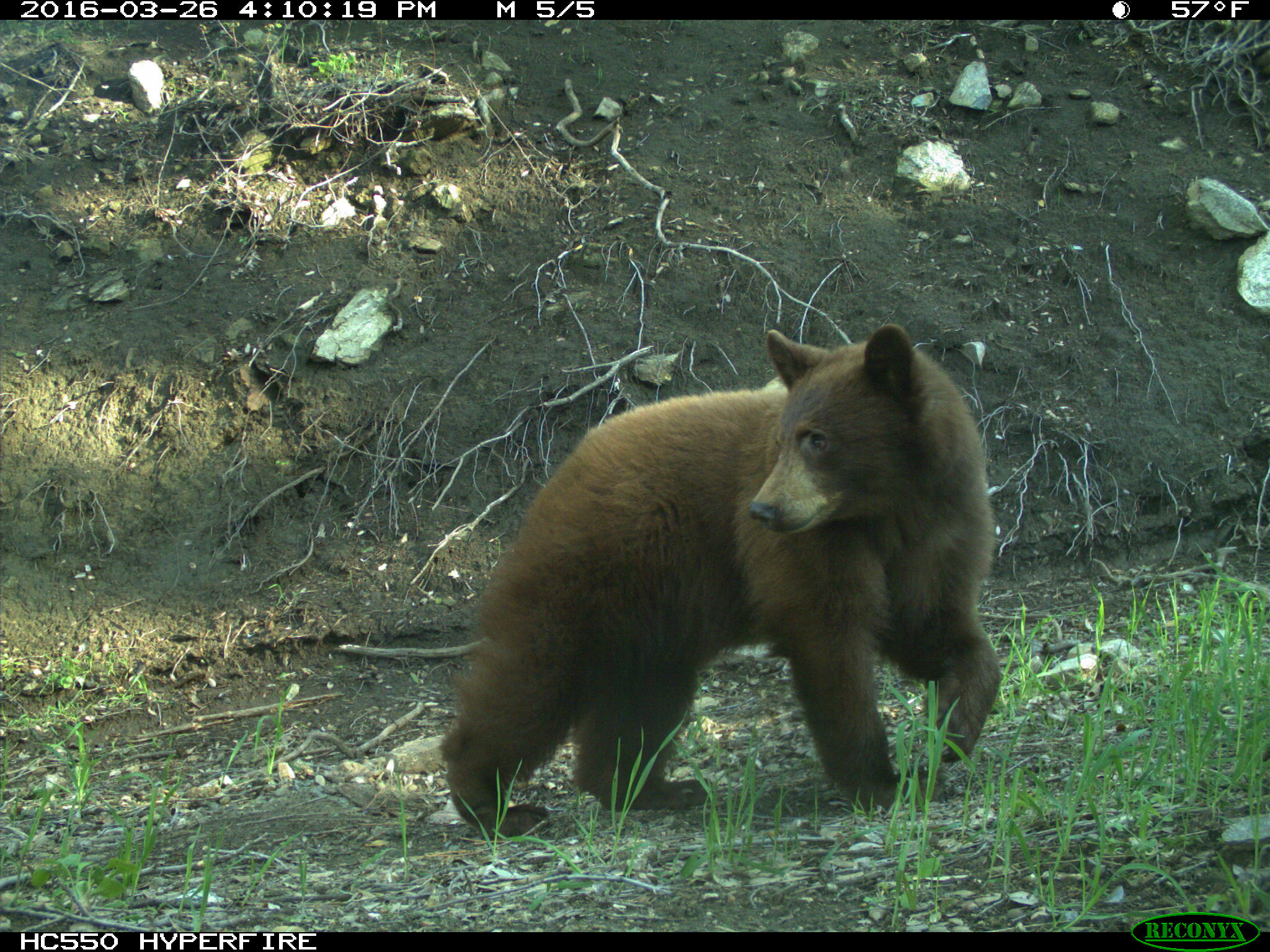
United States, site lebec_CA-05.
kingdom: Animalia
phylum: Chordata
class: Mammalia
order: Carnivora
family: Ursidae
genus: Ursus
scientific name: Ursus americanus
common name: american black bear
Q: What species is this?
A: Ursus americanus (american black bear).